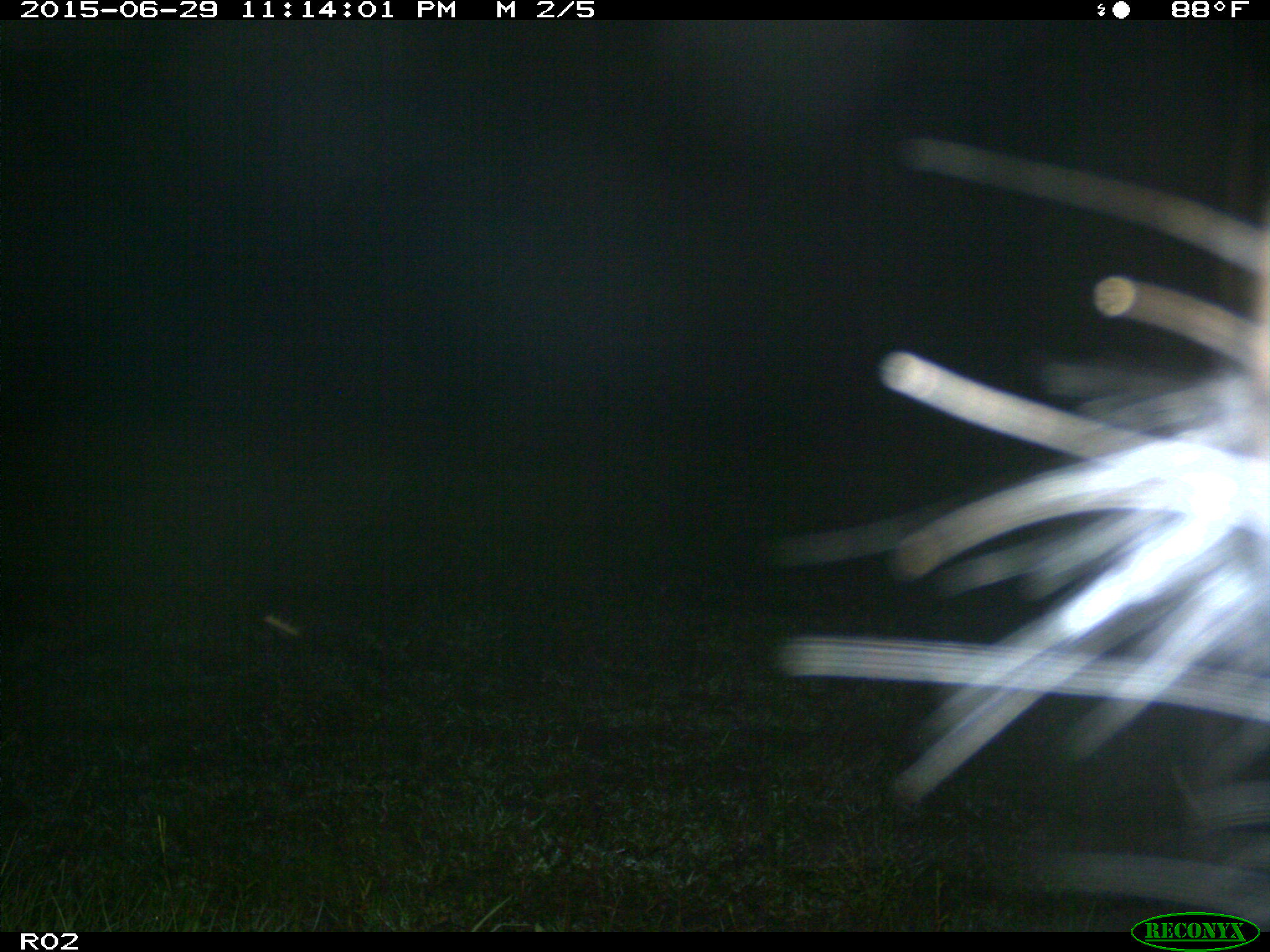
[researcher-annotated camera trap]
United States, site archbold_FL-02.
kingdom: Animalia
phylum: Chordata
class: Mammalia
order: Artiodactyla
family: Bovidae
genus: Bos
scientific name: Bos taurus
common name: domestic cow